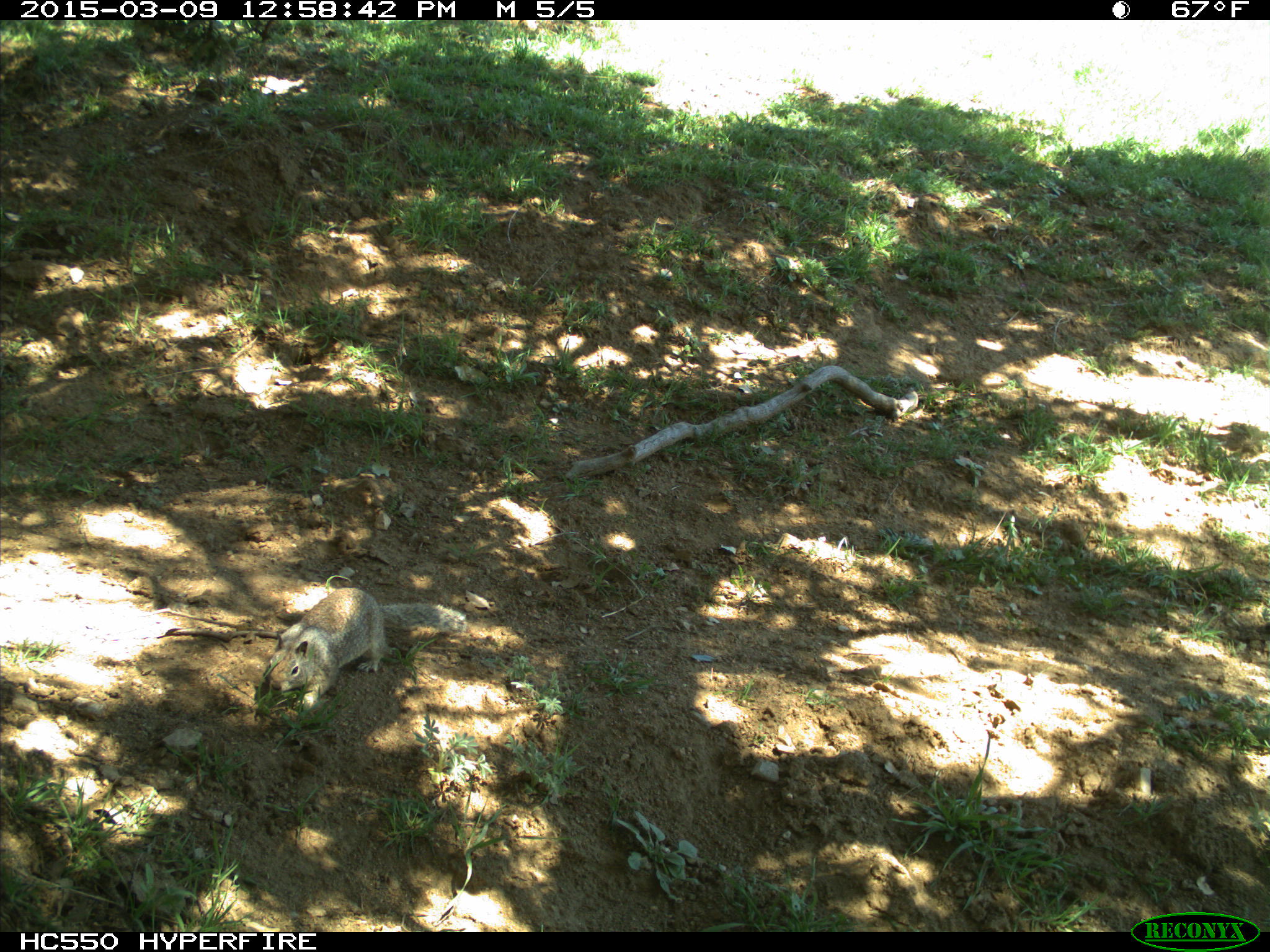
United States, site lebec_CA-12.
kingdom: Animalia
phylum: Chordata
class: Mammalia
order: Rodentia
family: Sciuridae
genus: Otospermophilus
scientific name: Otospermophilus beecheyi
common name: california ground squirrel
Otospermophilus beecheyi (california ground squirrel).